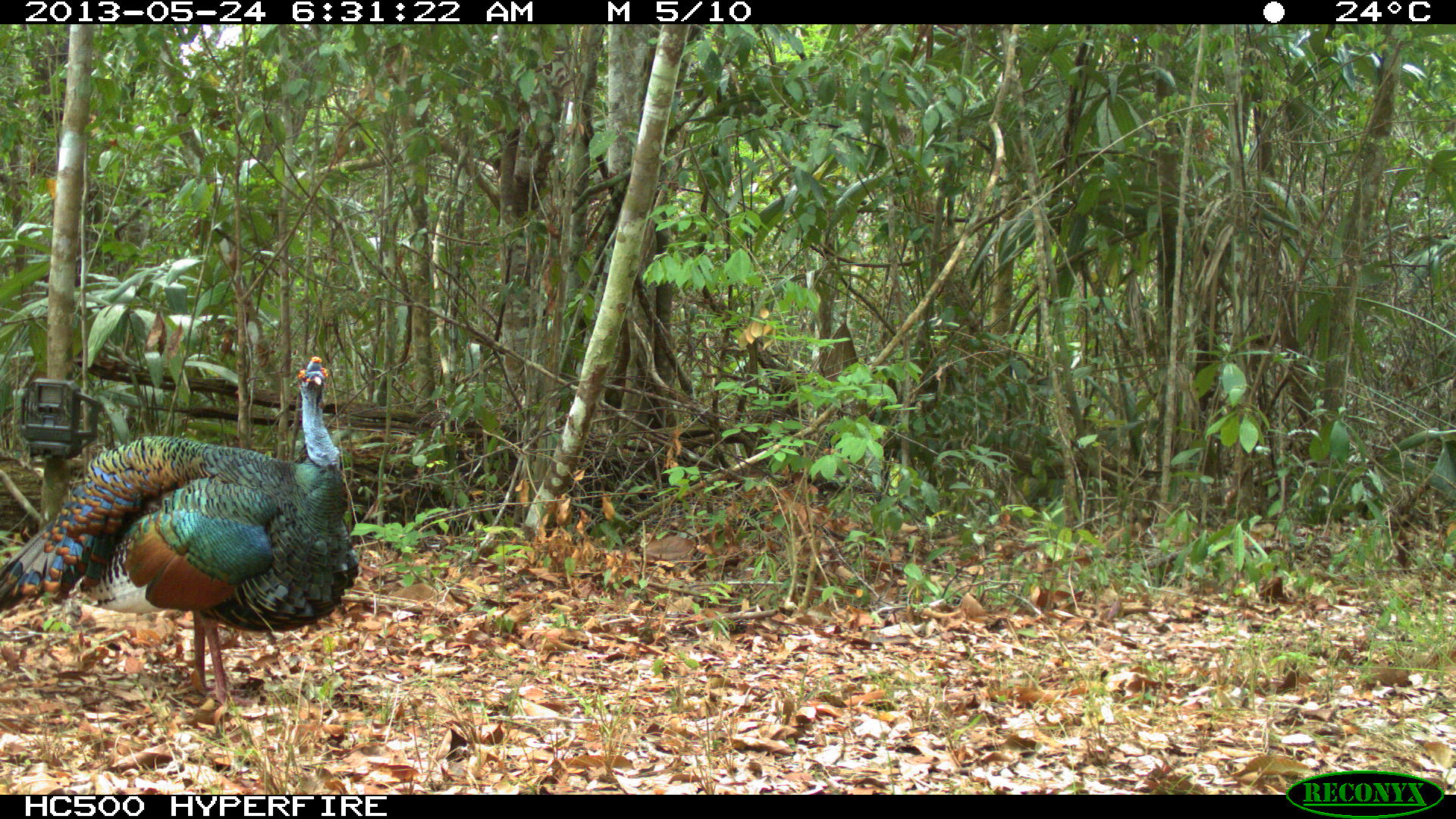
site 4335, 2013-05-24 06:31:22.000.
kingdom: Animalia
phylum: Chordata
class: Aves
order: Galliformes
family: Phasianidae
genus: Meleagris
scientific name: Meleagris ocellata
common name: ocellated turkey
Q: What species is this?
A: Meleagris ocellata (ocellated turkey).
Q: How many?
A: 1.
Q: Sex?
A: Male.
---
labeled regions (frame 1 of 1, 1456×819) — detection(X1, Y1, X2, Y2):
meleagris ocellata: detection(0, 354, 360, 709)